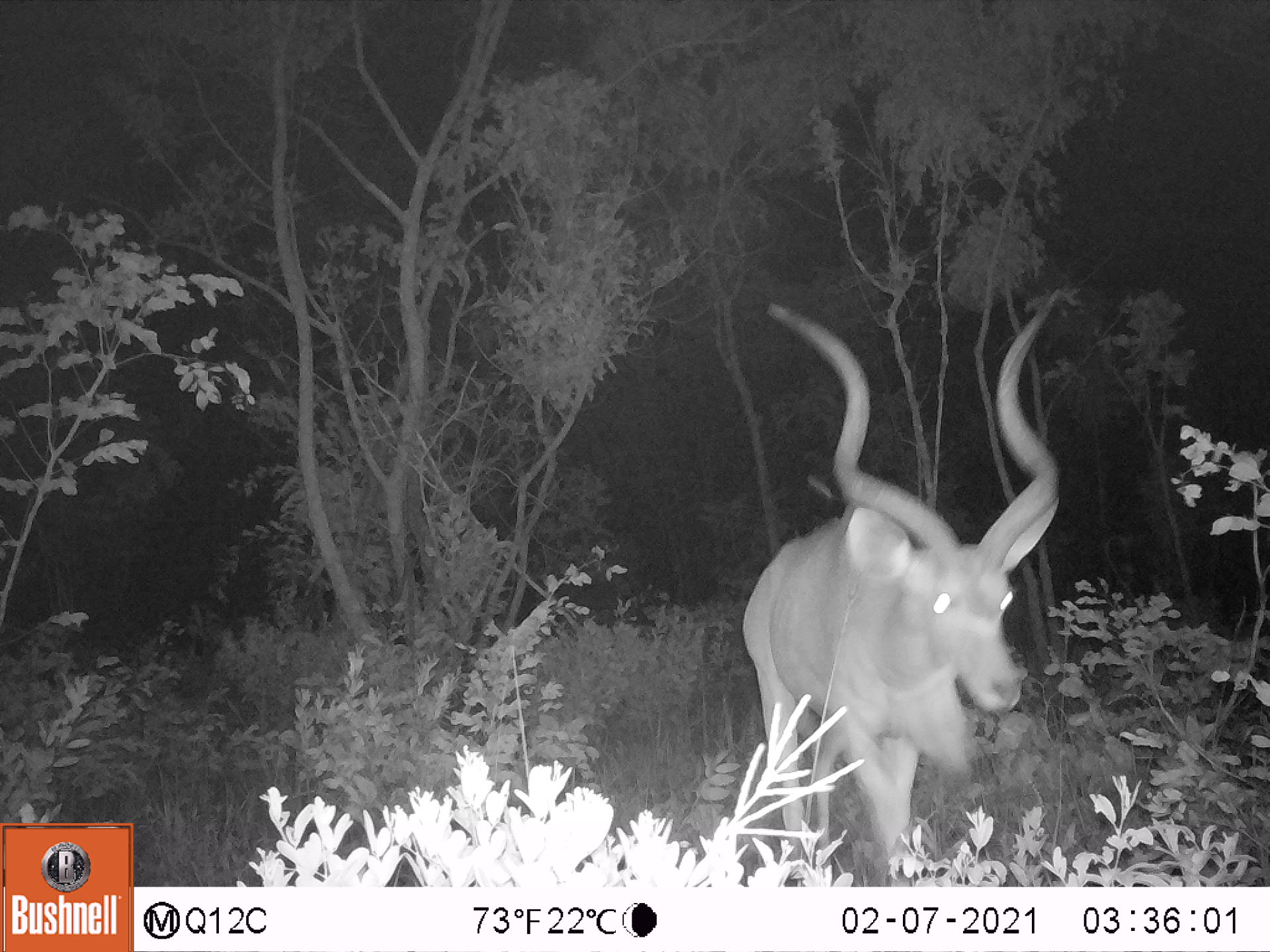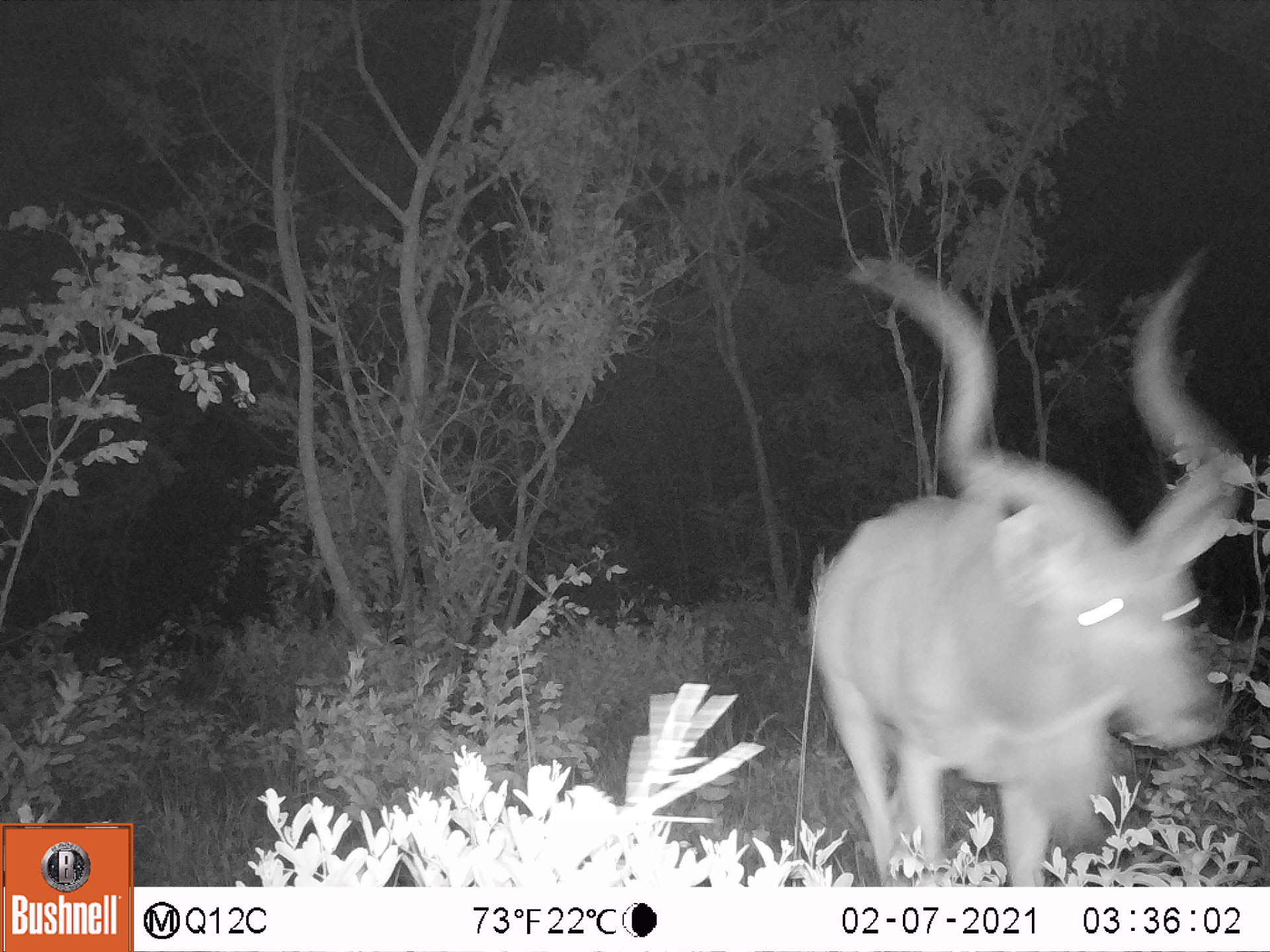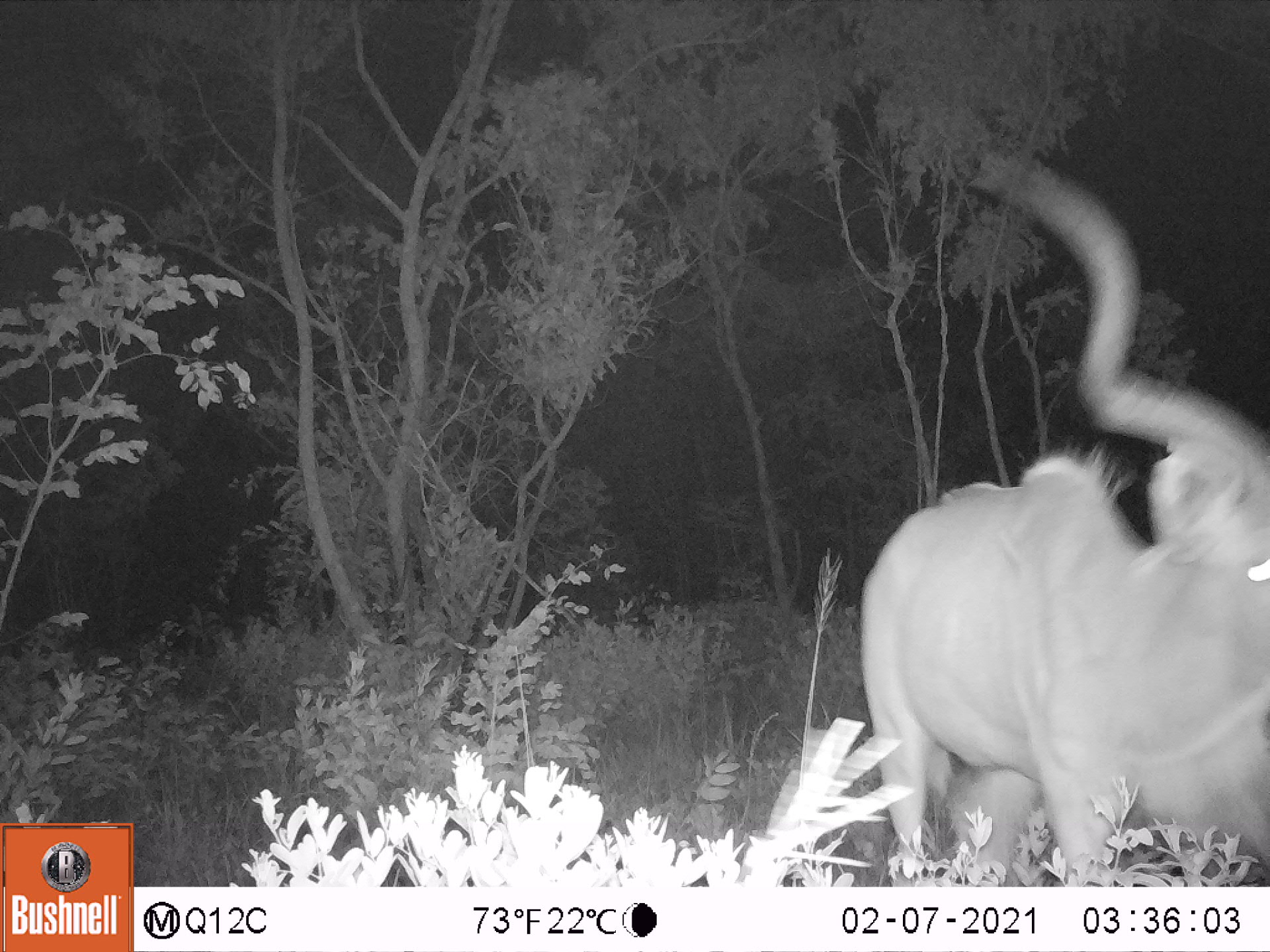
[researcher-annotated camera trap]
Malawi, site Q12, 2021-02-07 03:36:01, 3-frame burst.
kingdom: Animalia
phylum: Chordata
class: Mammalia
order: Artiodactyla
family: Bovidae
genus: Tragelaphus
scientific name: Tragelaphus strepsiceros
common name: greater kudu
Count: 1.